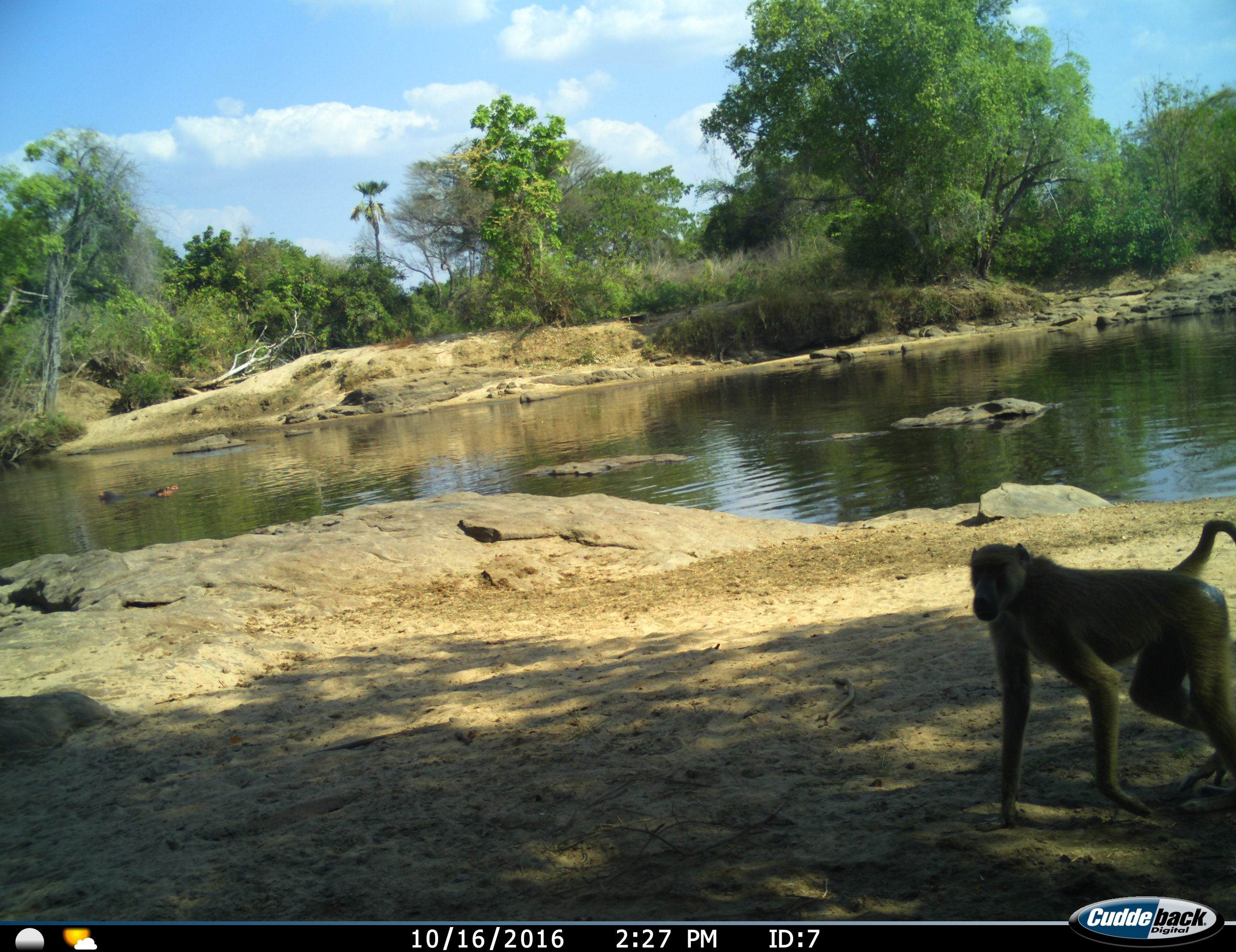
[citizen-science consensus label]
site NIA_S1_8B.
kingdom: Animalia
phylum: Chordata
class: Mammalia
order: Primates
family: Cercopithecidae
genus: Papio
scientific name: Papio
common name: baboon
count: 1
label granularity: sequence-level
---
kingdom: Animalia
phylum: Chordata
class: Mammalia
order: Artiodactyla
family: Hippopotamidae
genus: Hippopotamus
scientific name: Hippopotamus amphibius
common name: hippopotamus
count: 2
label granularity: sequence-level